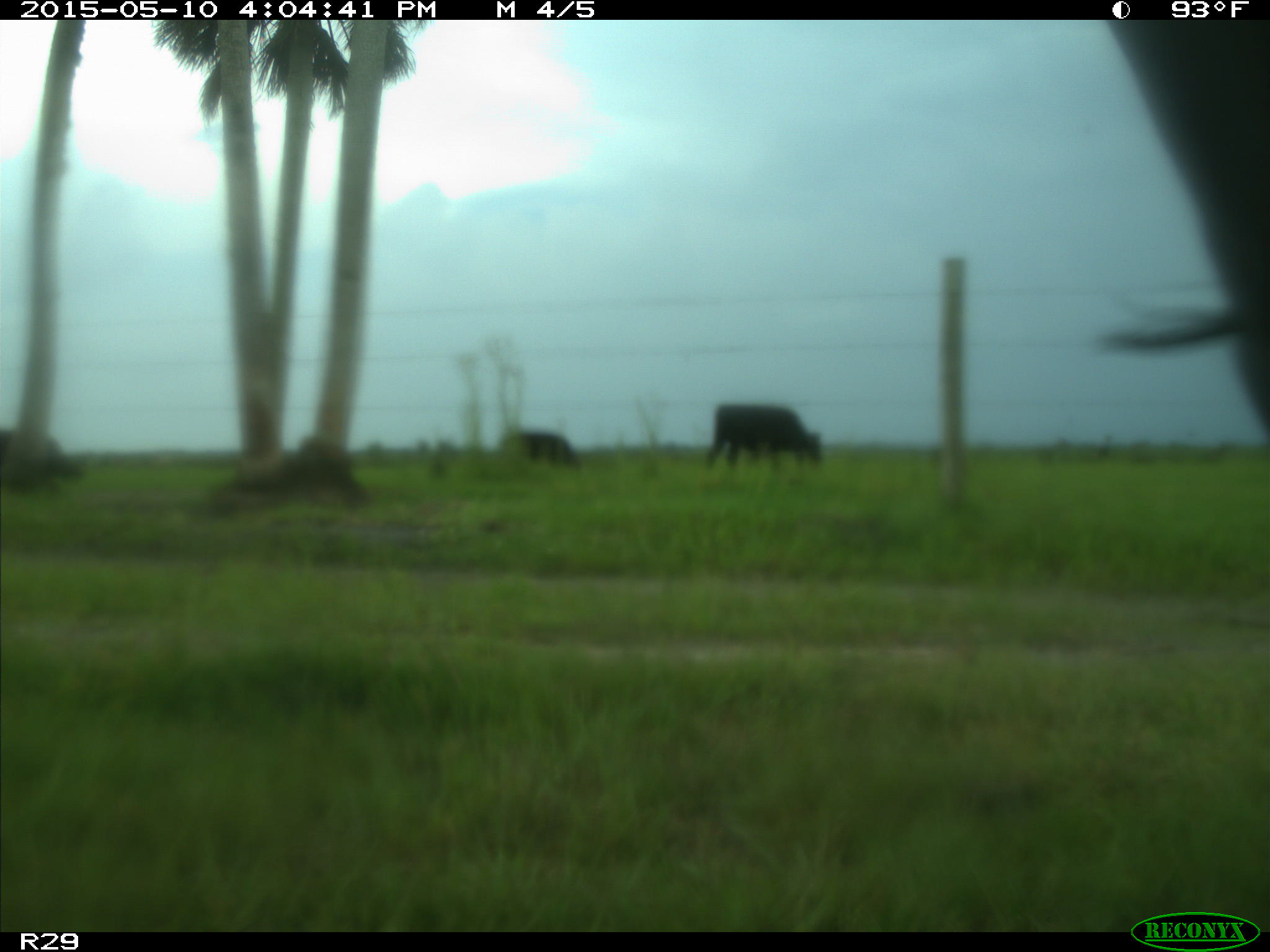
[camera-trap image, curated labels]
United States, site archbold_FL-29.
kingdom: Animalia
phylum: Chordata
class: Mammalia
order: Artiodactyla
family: Bovidae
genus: Bos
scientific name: Bos taurus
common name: domestic cow